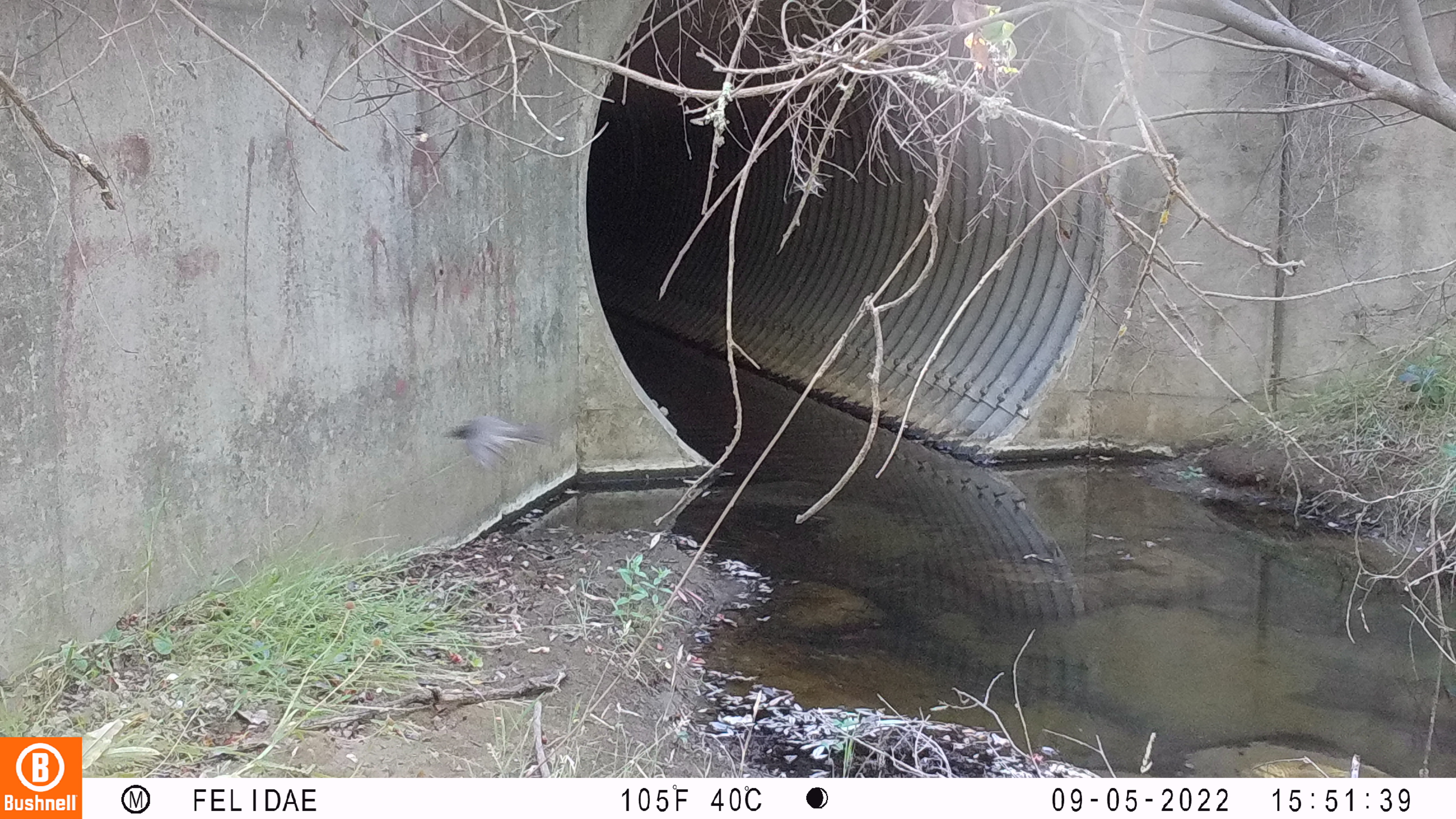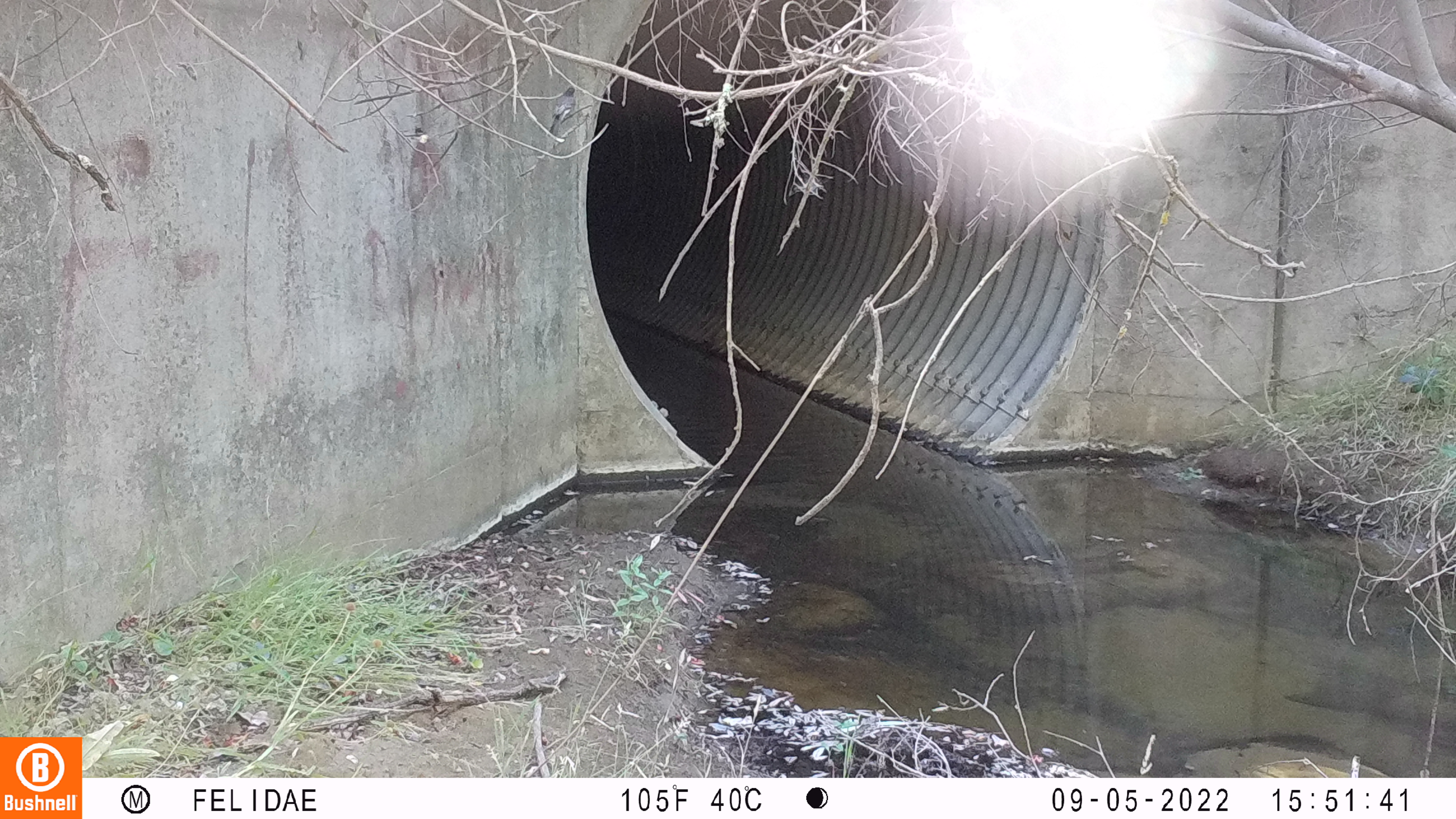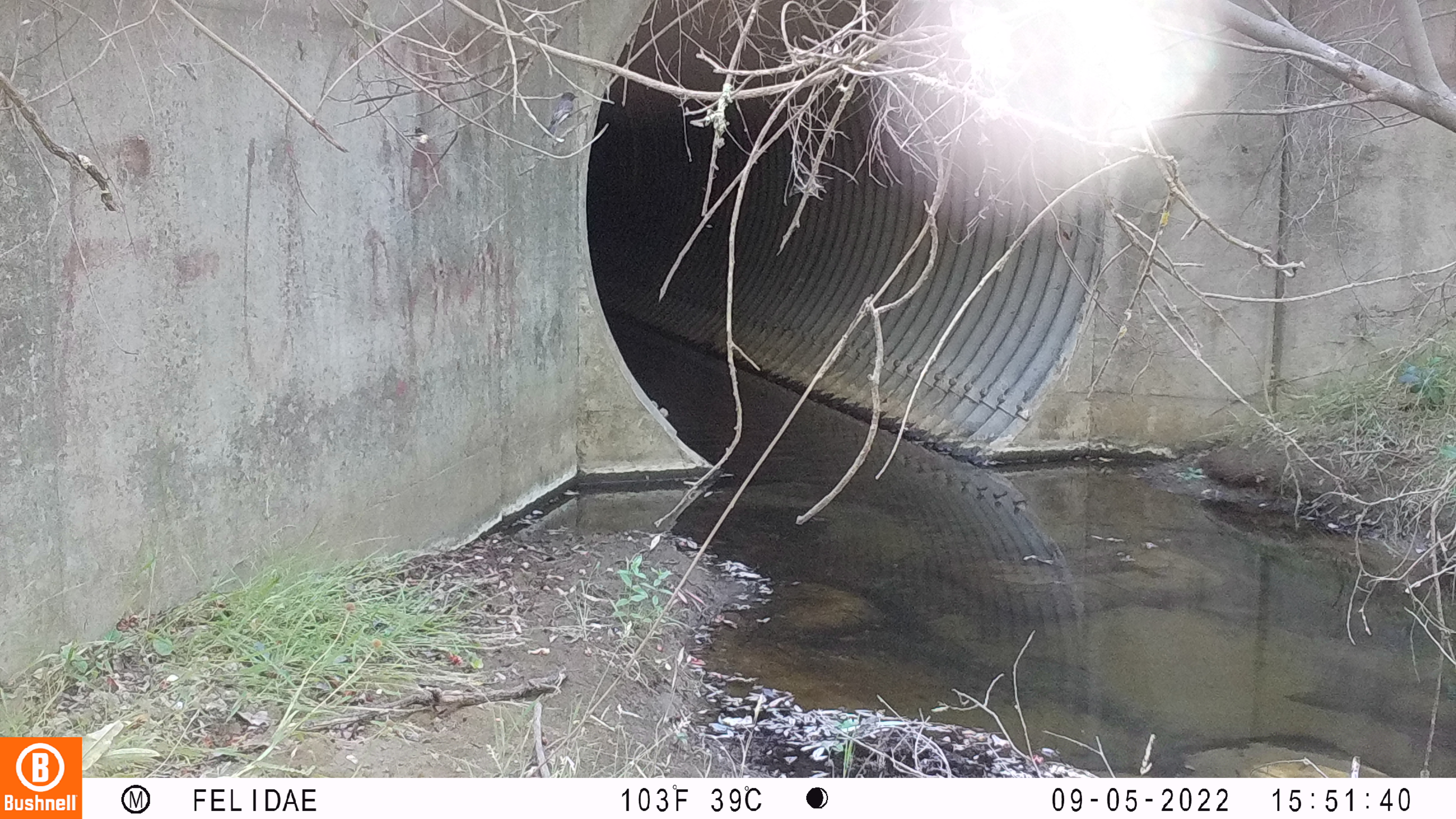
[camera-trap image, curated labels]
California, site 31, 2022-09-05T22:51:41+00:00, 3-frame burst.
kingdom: Animalia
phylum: Chordata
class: Aves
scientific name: Aves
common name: bird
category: unknown bird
Unknown bird (bird) (Aves).